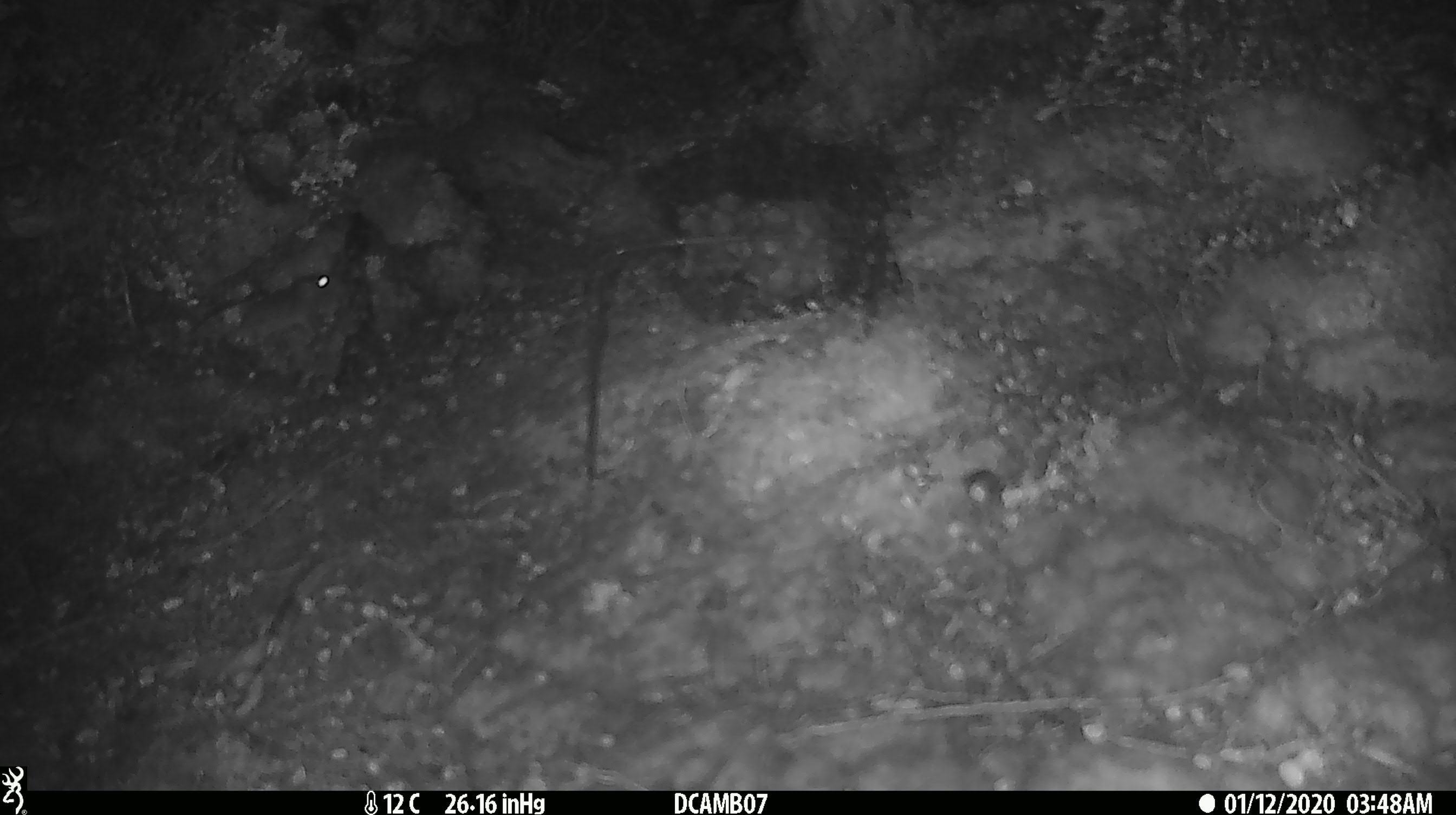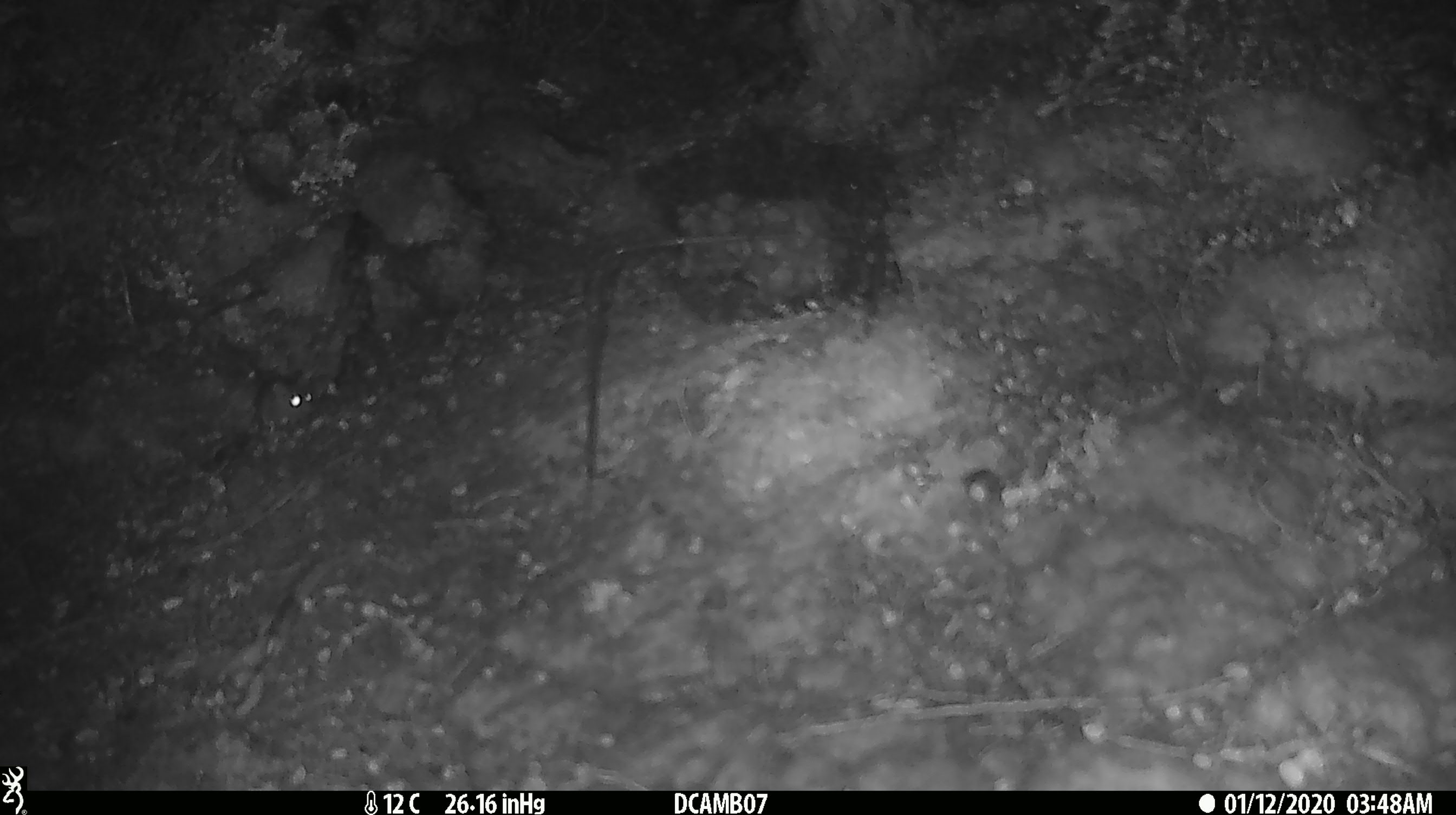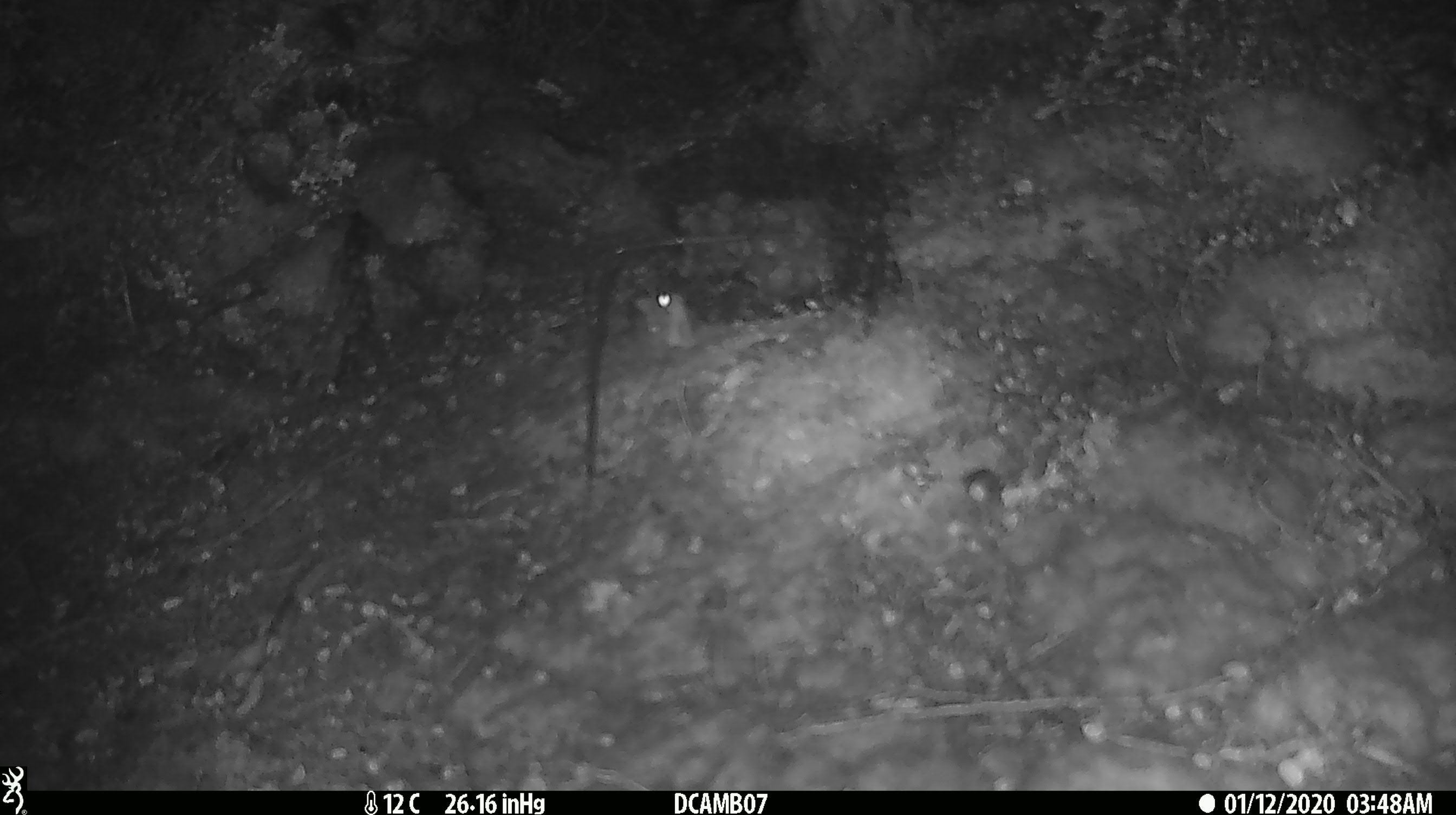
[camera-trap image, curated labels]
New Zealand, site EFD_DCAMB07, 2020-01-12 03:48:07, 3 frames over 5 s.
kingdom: Animalia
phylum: Chordata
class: Mammalia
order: Rodentia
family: Muridae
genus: Mus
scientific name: Mus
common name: mouse